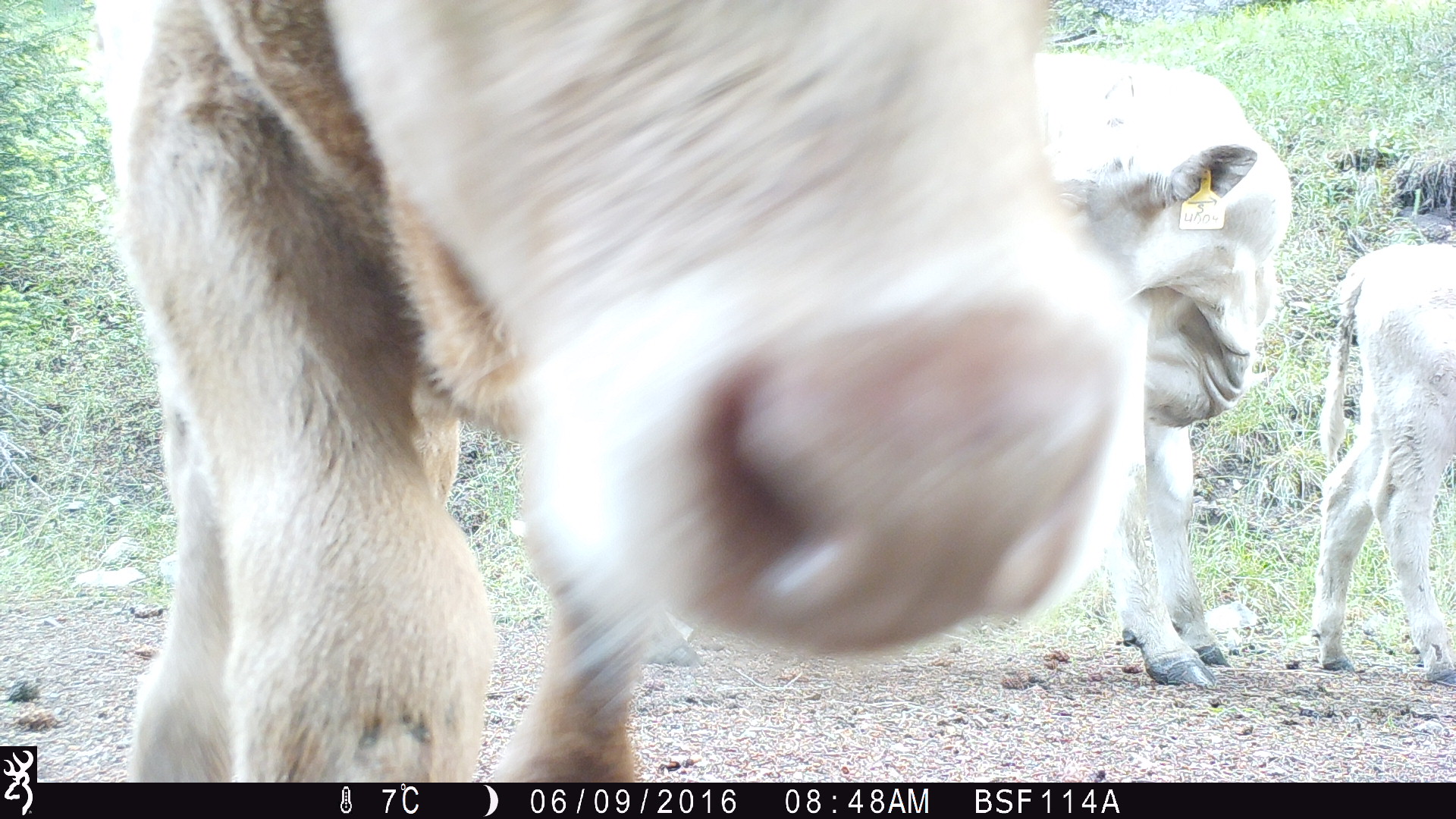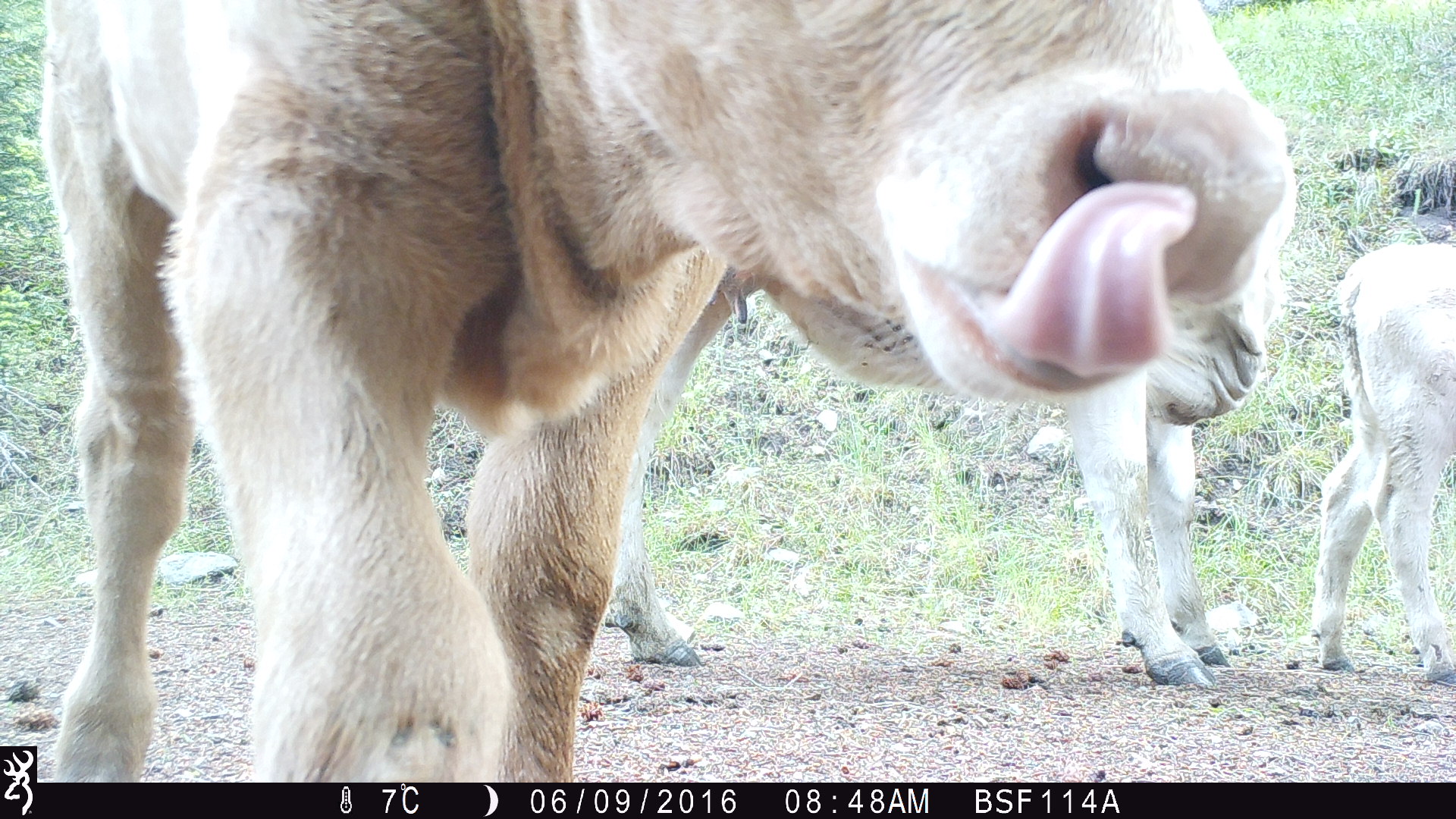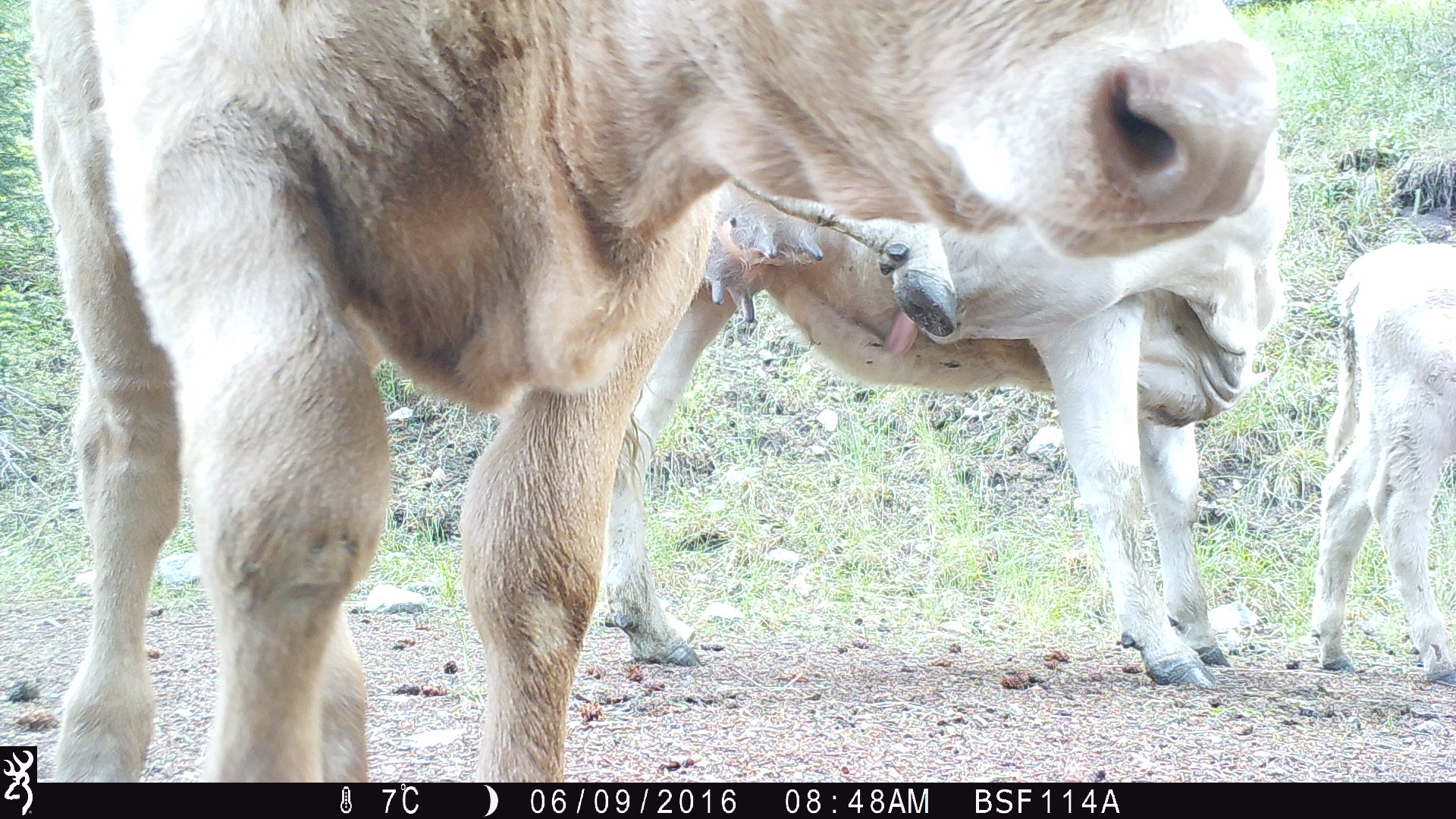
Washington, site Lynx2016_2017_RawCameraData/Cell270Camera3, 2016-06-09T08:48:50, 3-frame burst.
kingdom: Animalia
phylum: Chordata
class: Mammalia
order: Artiodactyla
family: Bovidae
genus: Bos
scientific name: Bos taurus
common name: domestic cattle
Domestic cattle (Bos taurus). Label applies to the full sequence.